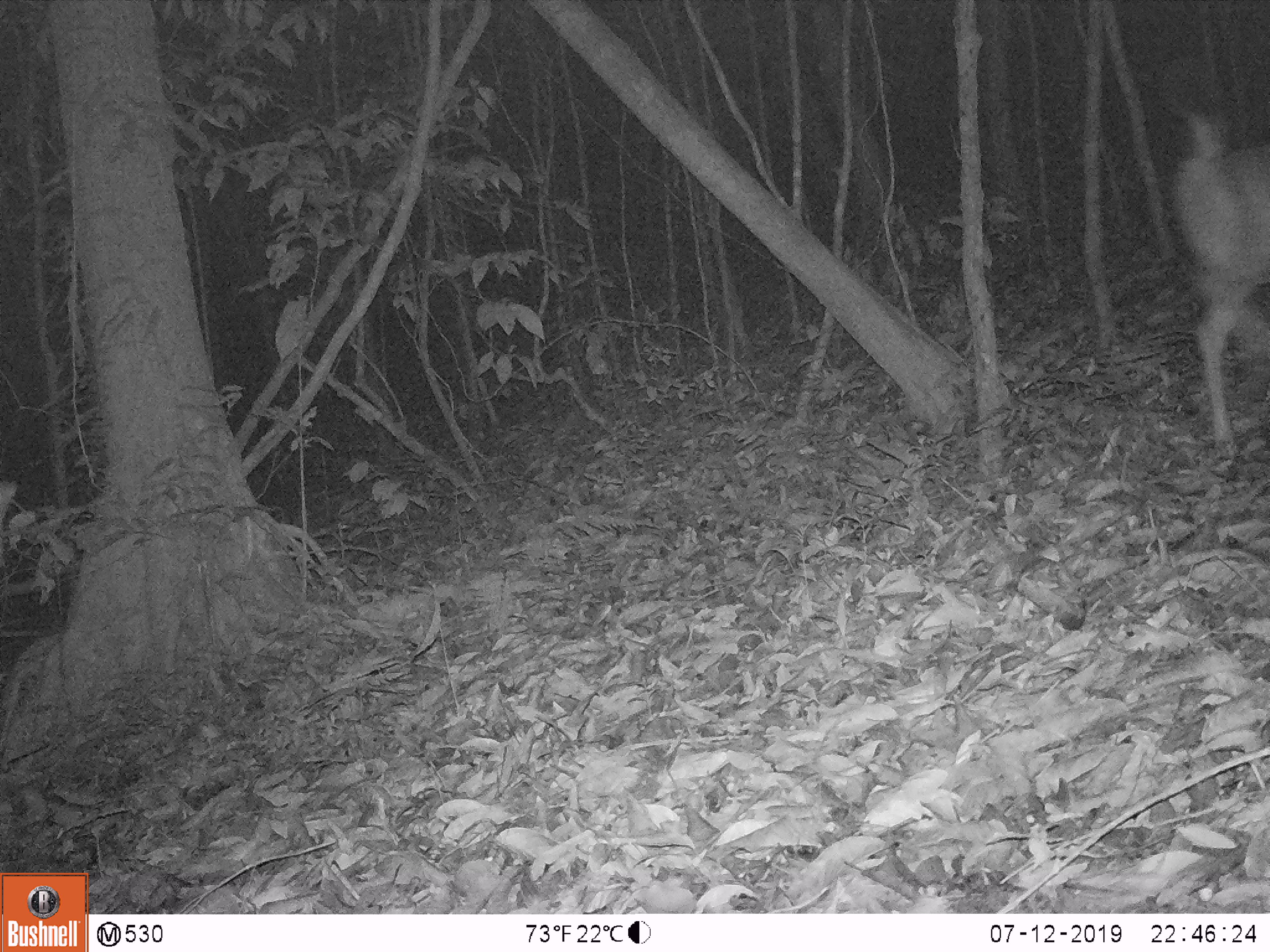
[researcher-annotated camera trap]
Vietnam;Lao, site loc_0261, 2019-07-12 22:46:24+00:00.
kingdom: Animalia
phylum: Chordata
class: Mammalia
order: Artiodactyla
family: Cervidae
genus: Rusa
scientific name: Rusa unicolor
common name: sambar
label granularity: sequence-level